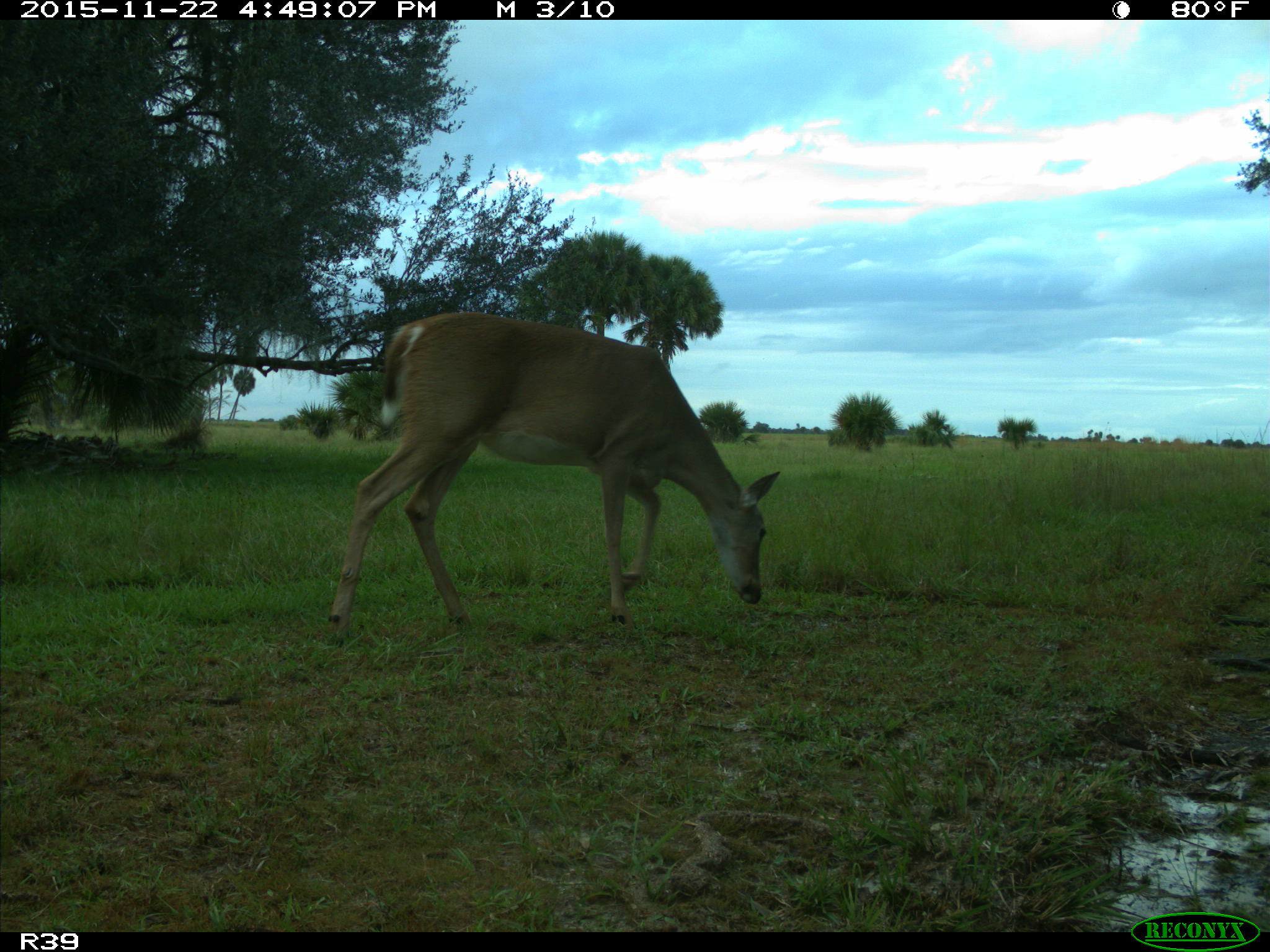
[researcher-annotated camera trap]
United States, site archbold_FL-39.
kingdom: Animalia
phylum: Chordata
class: Mammalia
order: Artiodactyla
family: Cervidae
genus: Odocoileus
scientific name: Odocoileus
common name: deer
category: unidentified deer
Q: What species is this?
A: Unidentified deer (deer) (Odocoileus).